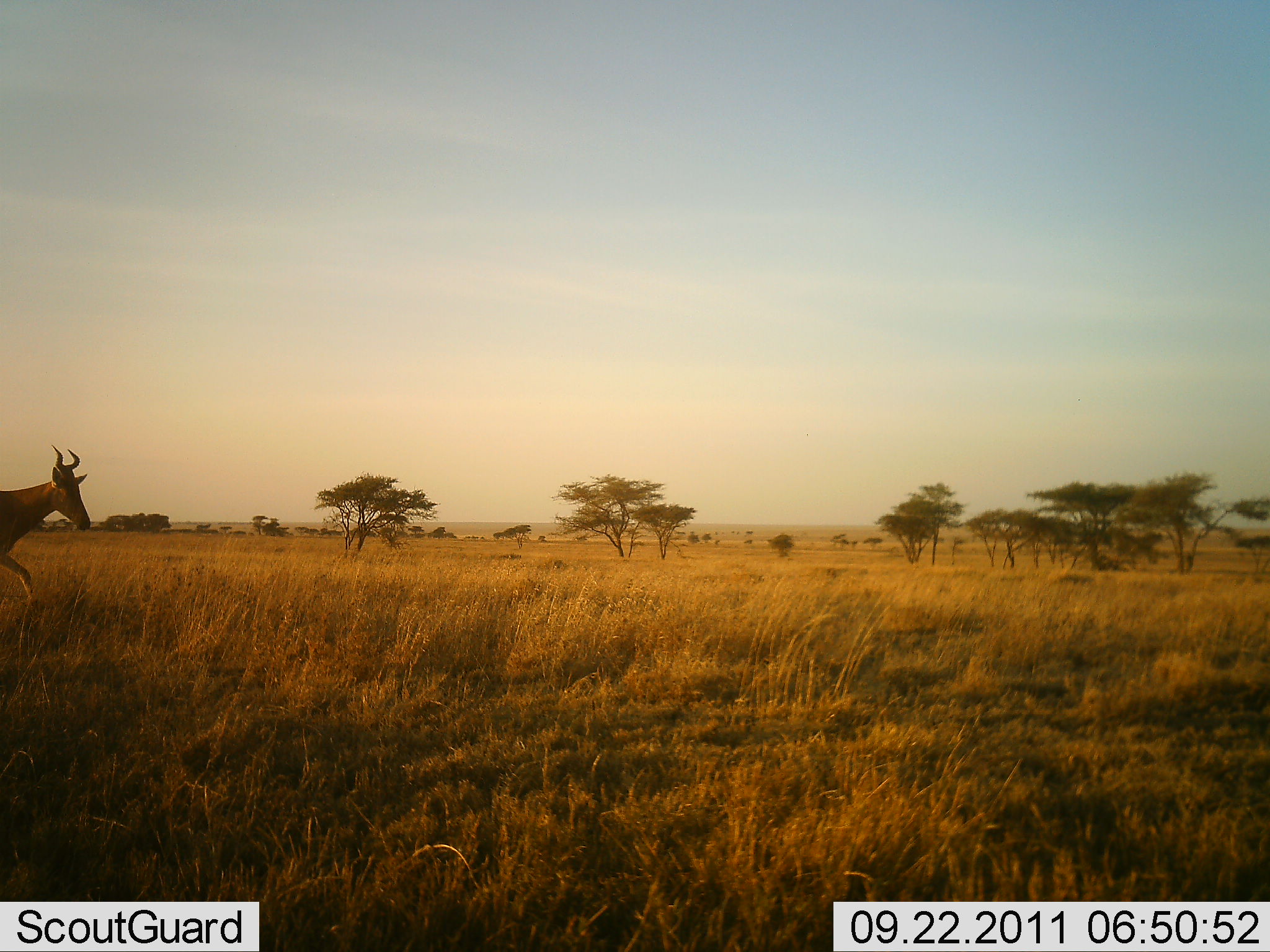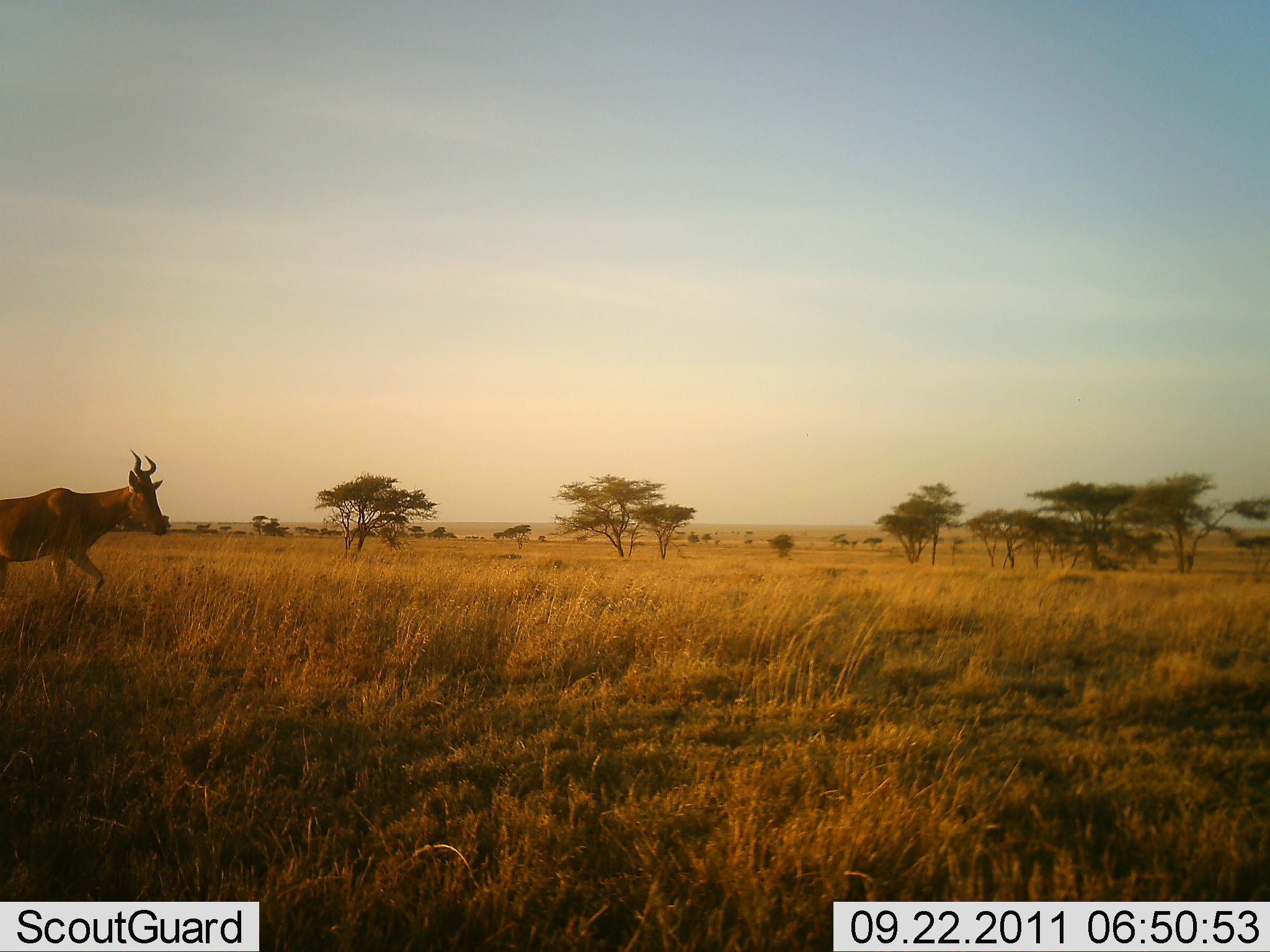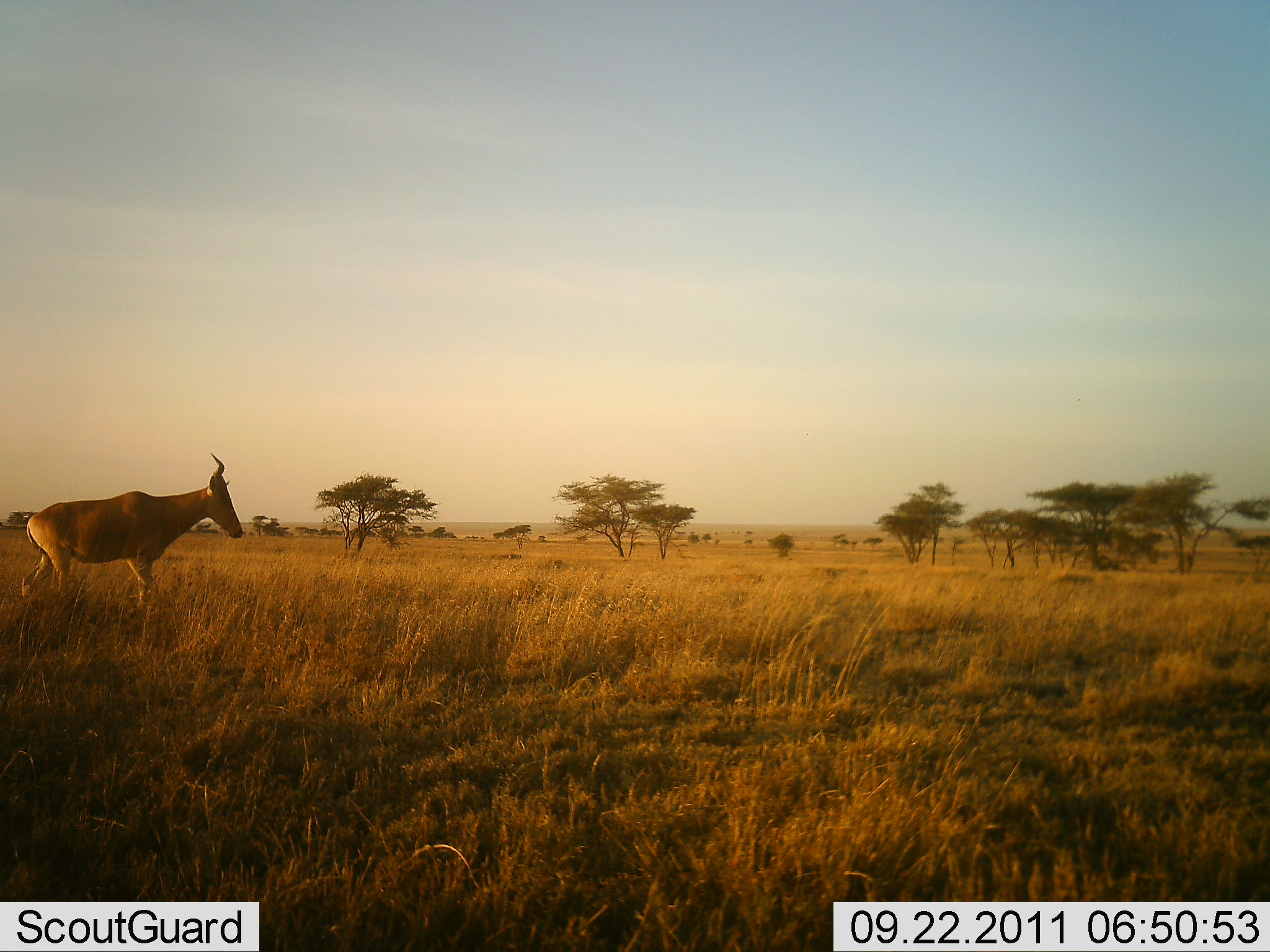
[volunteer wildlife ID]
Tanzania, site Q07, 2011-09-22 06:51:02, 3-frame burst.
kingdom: Animalia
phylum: Chordata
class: Mammalia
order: Artiodactyla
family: Bovidae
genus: Alcelaphus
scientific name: Alcelaphus buselaphus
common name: hartebeest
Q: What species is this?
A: Hartebeest (Alcelaphus buselaphus).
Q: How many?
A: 1.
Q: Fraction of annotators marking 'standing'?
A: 0%.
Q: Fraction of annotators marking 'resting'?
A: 0%.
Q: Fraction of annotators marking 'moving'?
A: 100%.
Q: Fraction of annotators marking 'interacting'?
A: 0%.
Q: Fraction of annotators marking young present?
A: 0%.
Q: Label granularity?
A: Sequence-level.